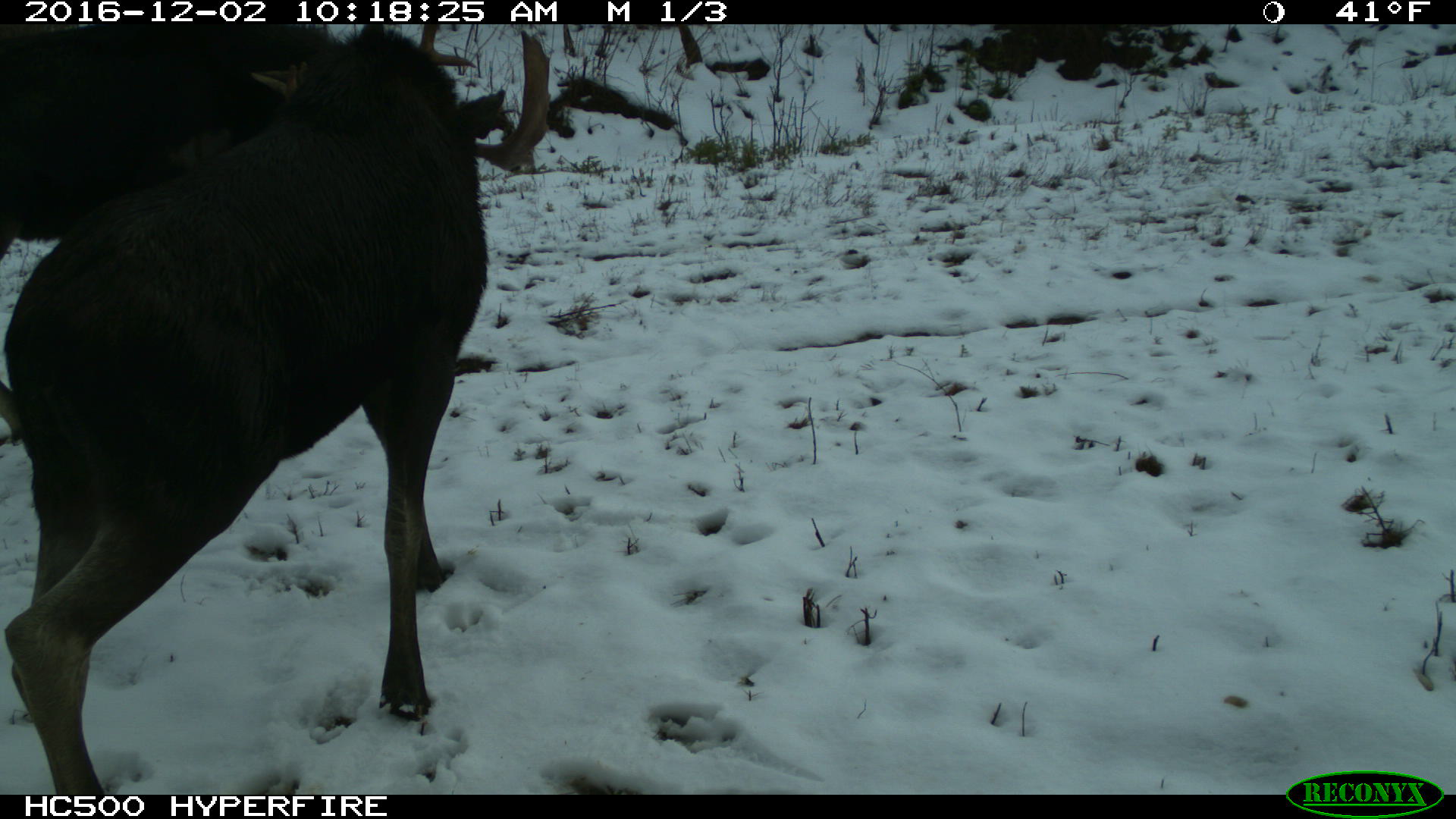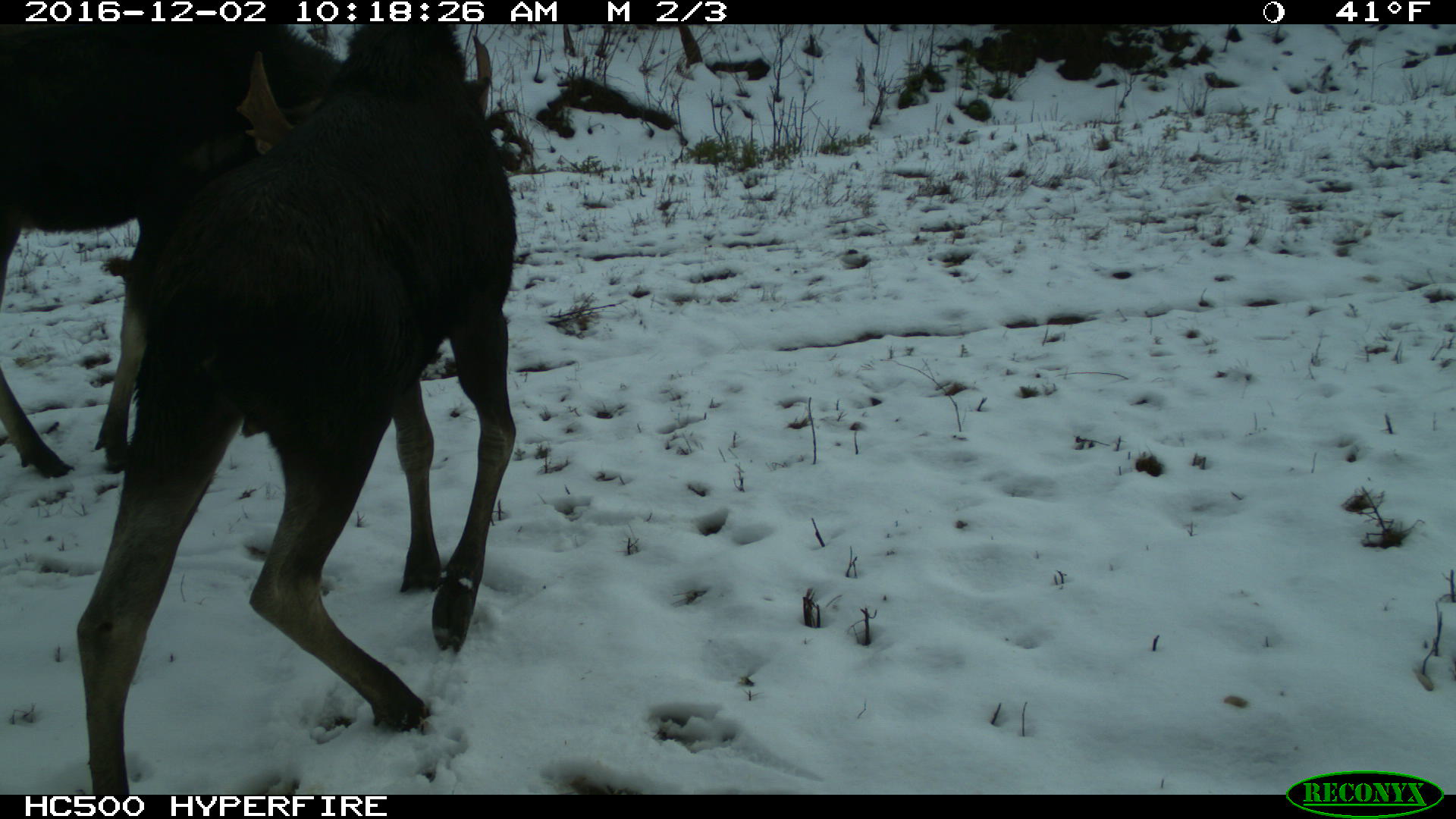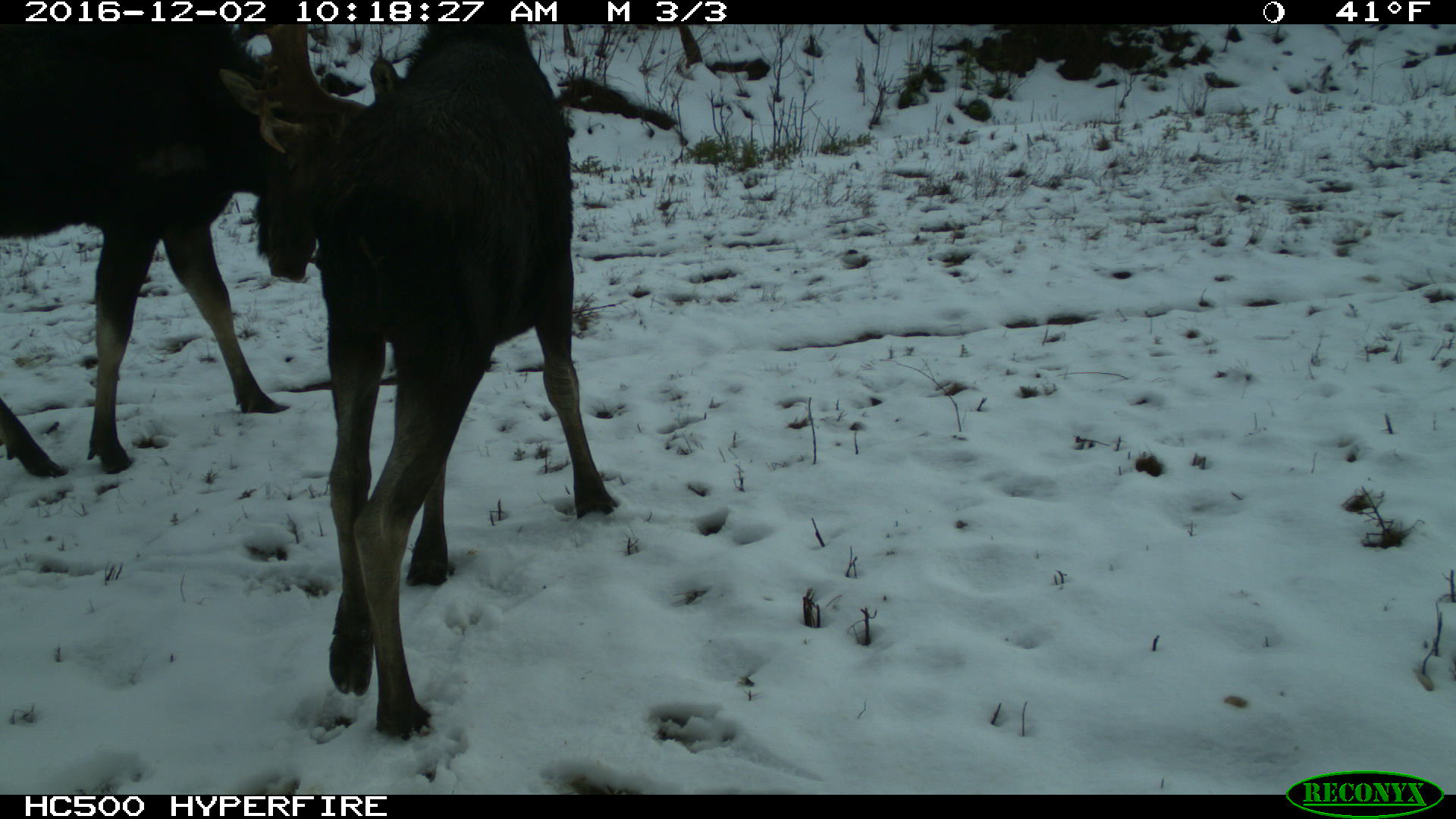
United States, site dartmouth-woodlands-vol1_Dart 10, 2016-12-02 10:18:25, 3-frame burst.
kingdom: Animalia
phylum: Chordata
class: Mammalia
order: Artiodactyla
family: Cervidae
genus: Alces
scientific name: Alces alces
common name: moose